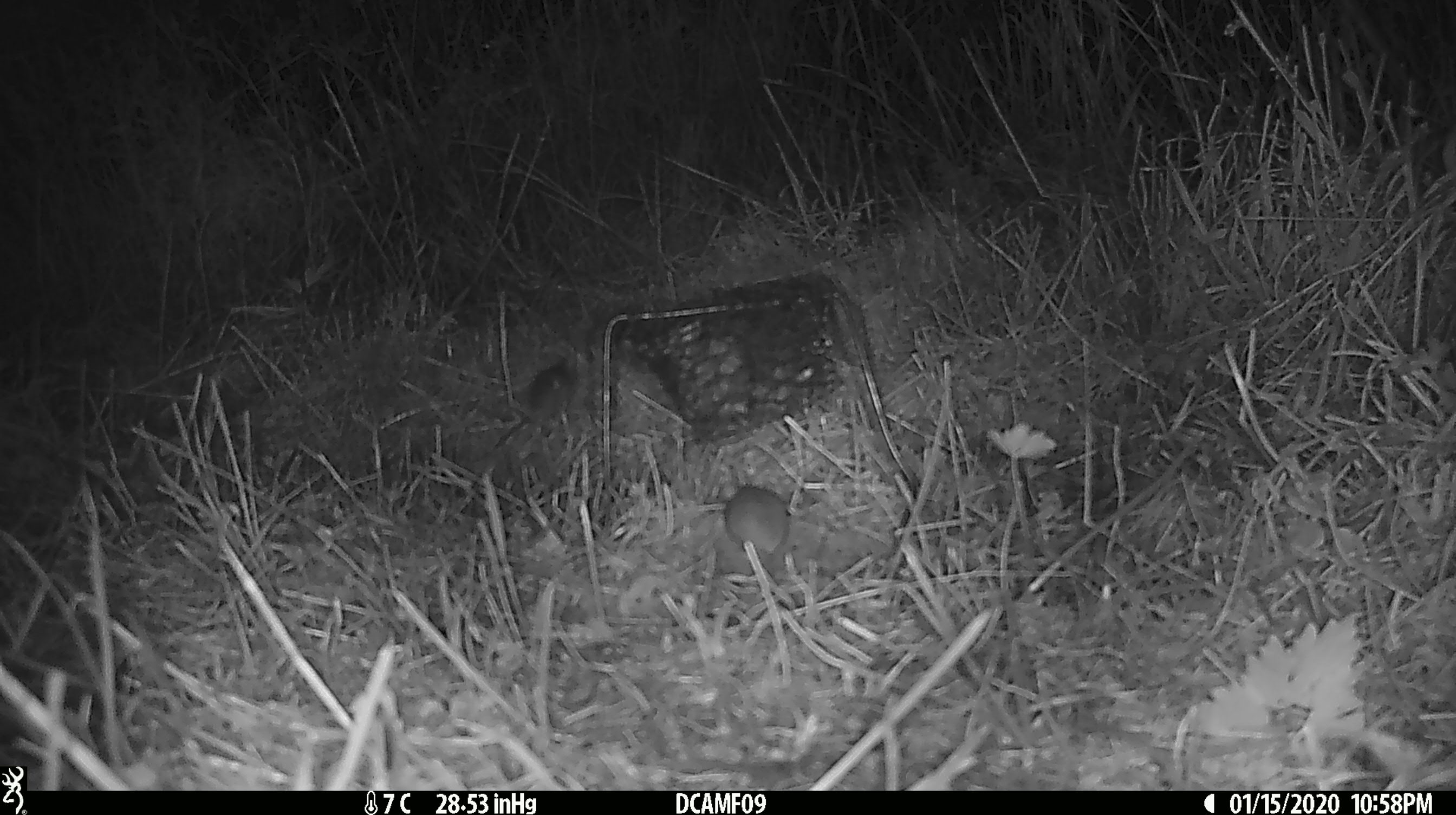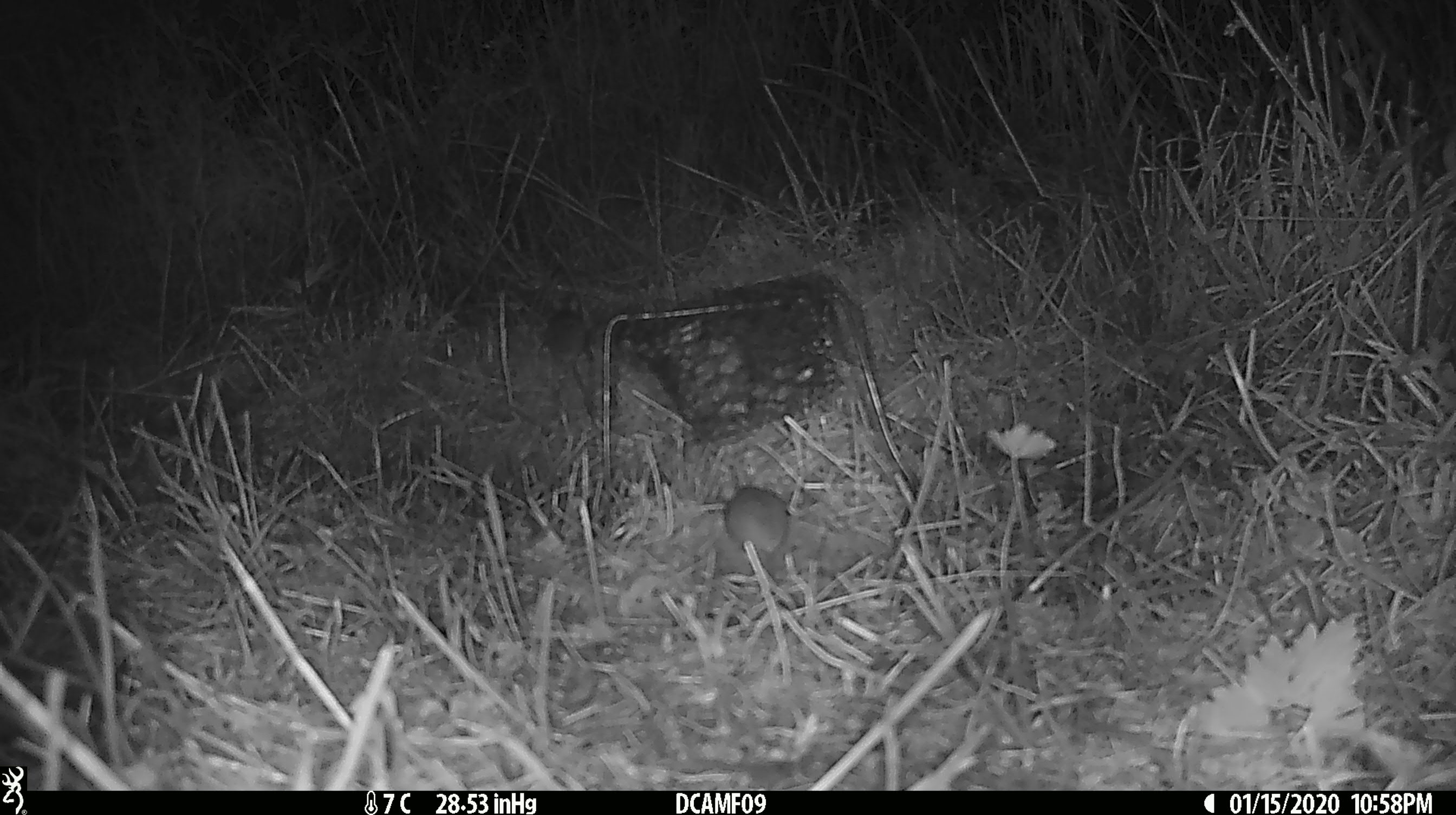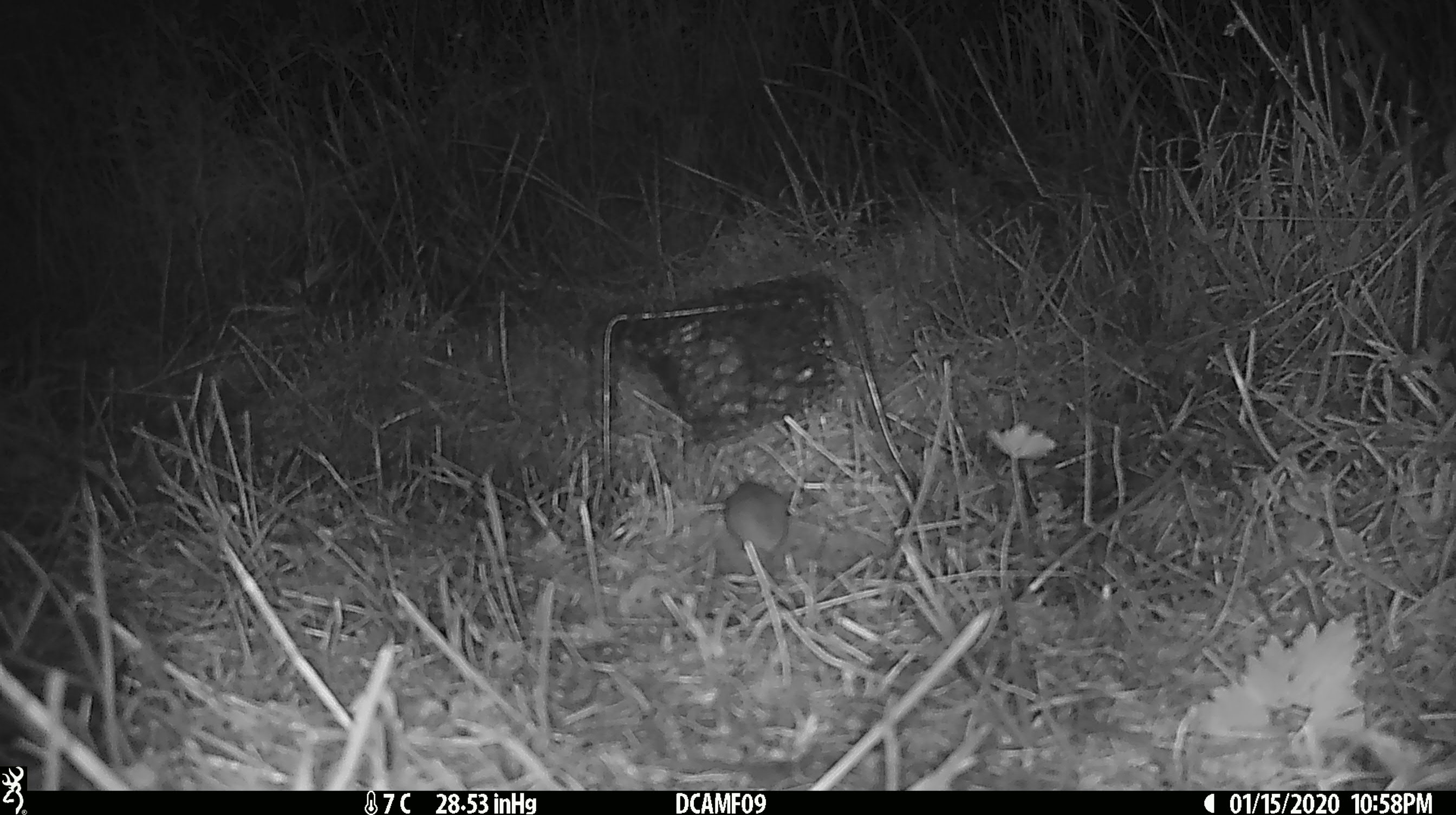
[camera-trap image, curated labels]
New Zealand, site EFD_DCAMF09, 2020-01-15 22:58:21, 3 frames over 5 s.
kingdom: Animalia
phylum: Chordata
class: Mammalia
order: Rodentia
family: Muridae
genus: Mus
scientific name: Mus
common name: mouse